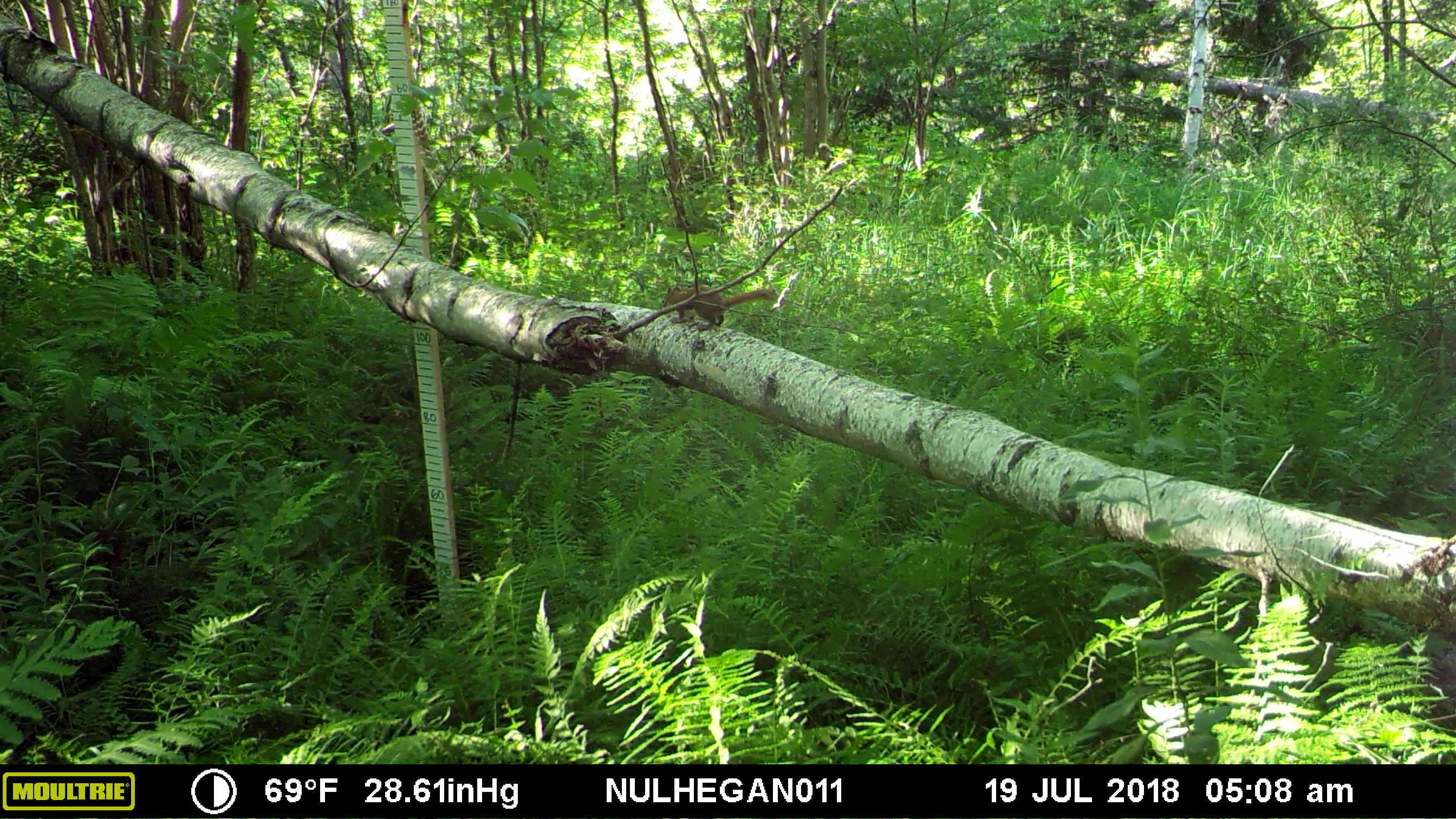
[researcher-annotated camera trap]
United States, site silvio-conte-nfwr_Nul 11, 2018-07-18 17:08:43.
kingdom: Animalia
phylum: Chordata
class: Mammalia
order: Rodentia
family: Sciuridae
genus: Tamiasciurus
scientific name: Tamiasciurus hudsonicus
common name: red squirrel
Red squirrel (Tamiasciurus hudsonicus).